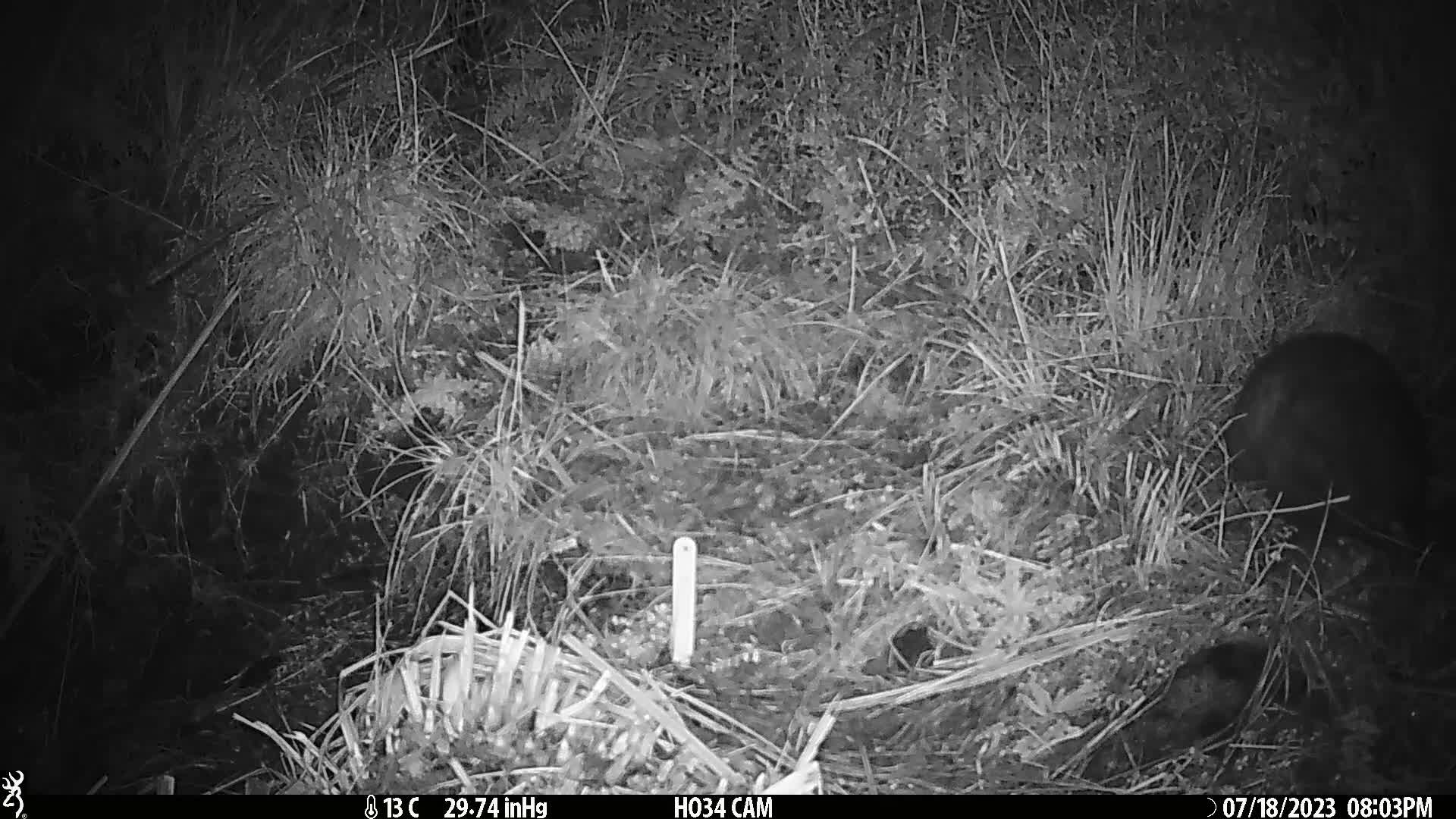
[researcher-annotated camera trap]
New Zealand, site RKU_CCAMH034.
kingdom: Animalia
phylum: Chordata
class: Mammalia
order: Diprotodontia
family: Phalangeridae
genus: Trichosurus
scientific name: Trichosurus vulpecula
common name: common brushtail possum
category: possum